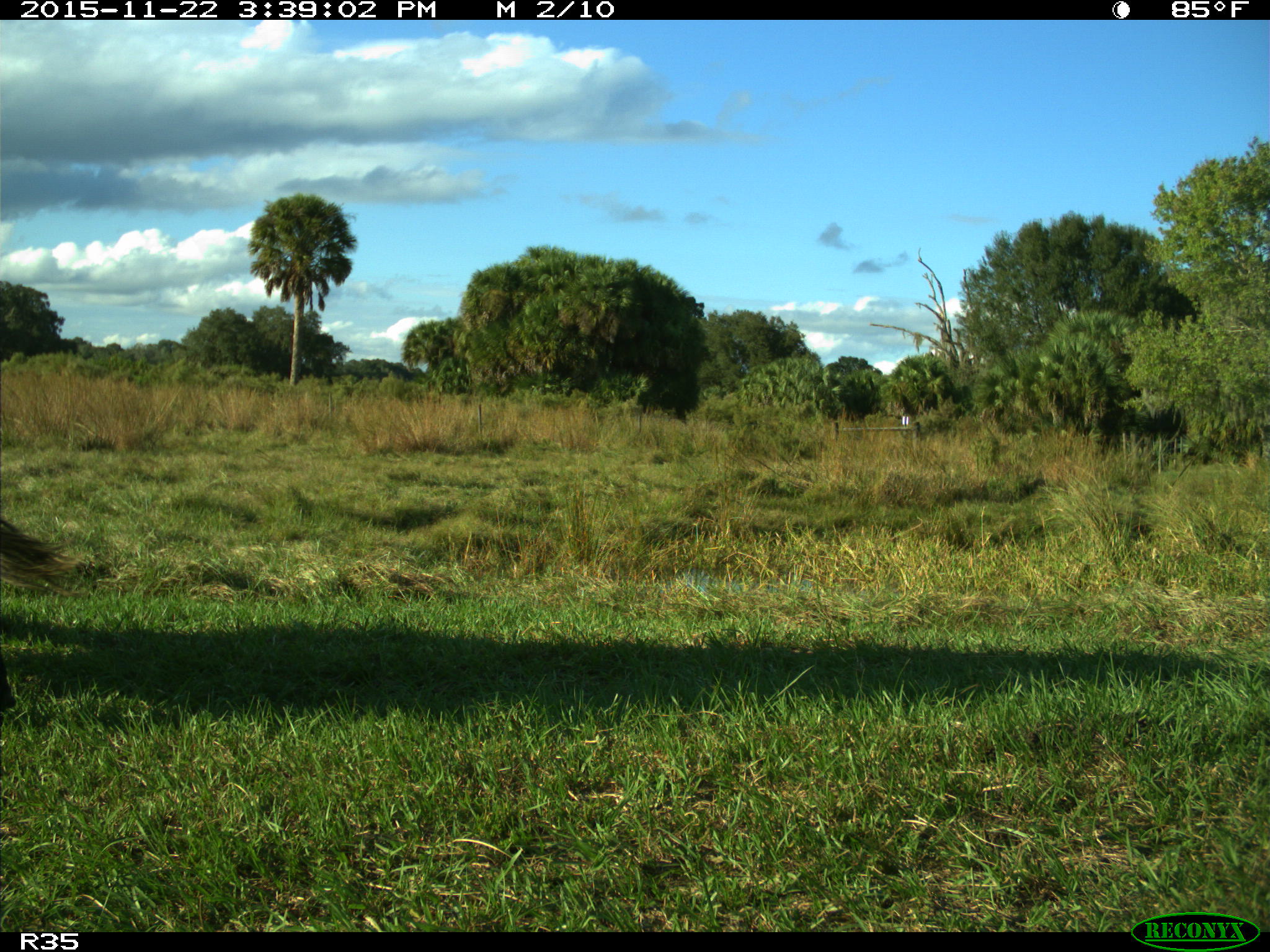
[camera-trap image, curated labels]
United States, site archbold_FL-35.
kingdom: Animalia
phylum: Chordata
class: Mammalia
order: Artiodactyla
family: Bovidae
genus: Bos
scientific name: Bos taurus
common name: domestic cow